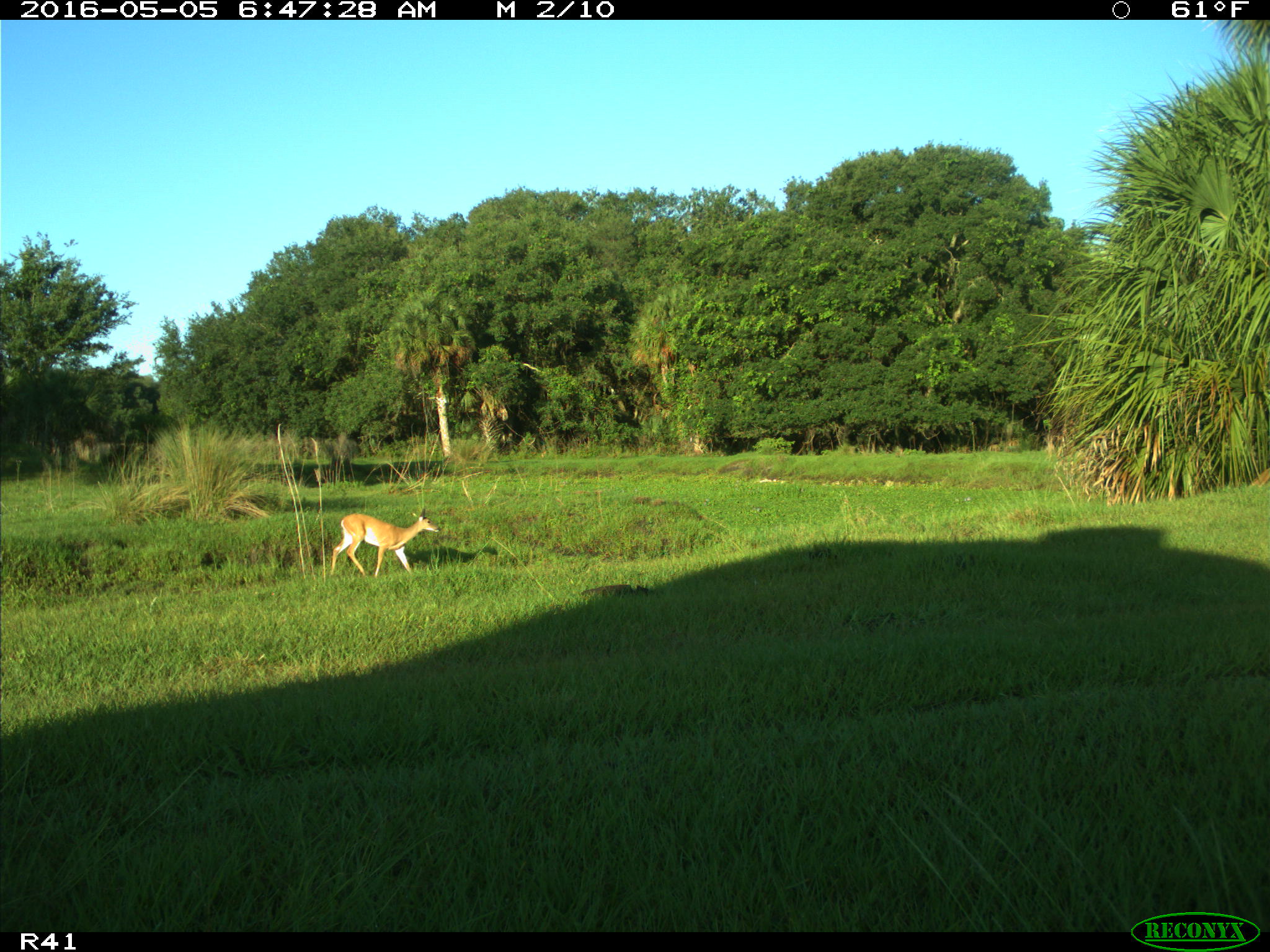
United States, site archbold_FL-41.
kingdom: Animalia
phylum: Chordata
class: Mammalia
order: Artiodactyla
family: Cervidae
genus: Odocoileus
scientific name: Odocoileus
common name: deer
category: unidentified deer